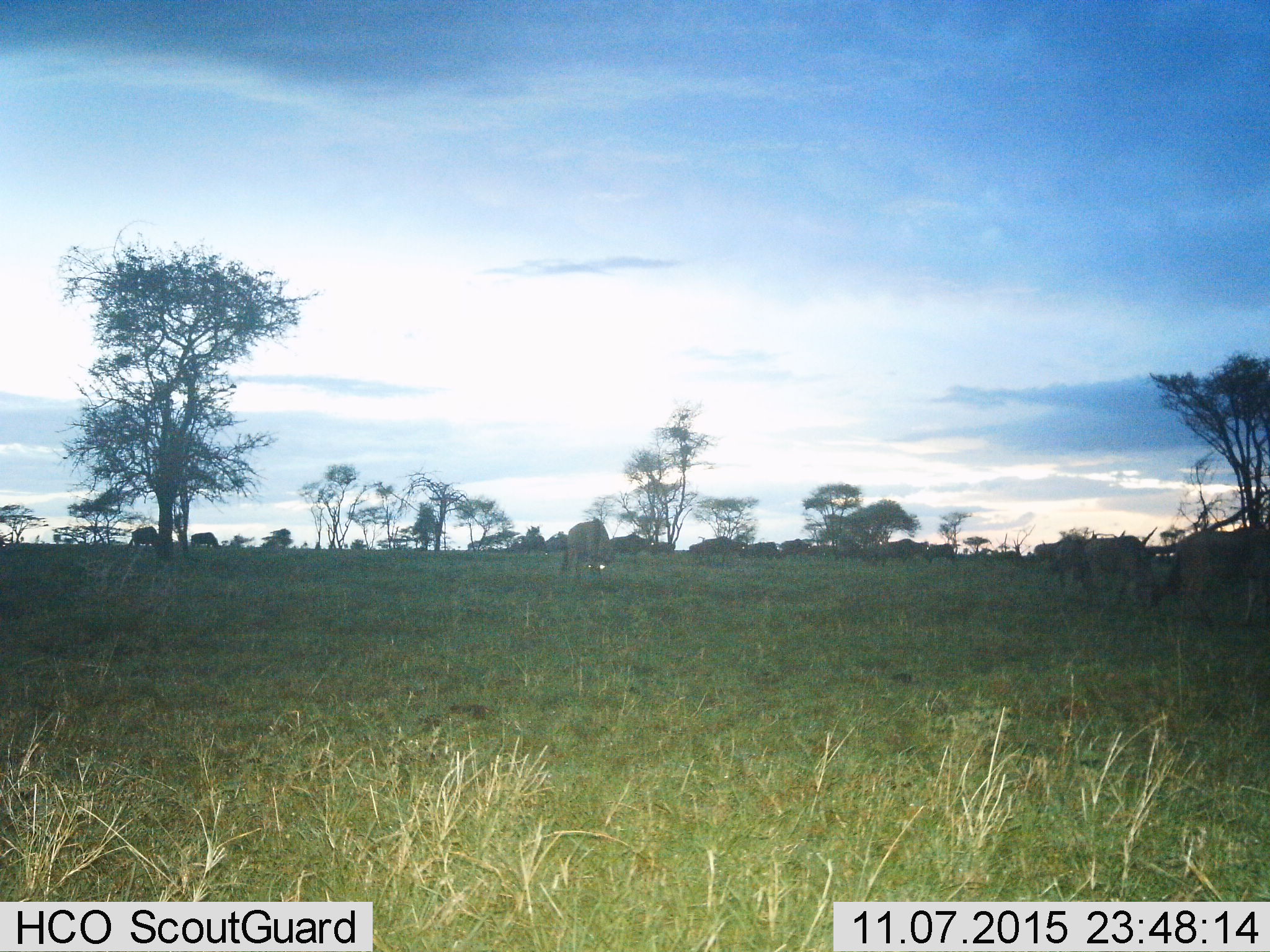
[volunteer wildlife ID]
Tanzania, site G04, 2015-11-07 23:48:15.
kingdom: Animalia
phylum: Chordata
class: Mammalia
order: Artiodactyla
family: Bovidae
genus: Connochaetes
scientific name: Connochaetes taurinus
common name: blue wildebeest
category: wildebeest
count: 11-50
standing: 62%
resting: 0%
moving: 50%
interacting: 12%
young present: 0%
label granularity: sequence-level